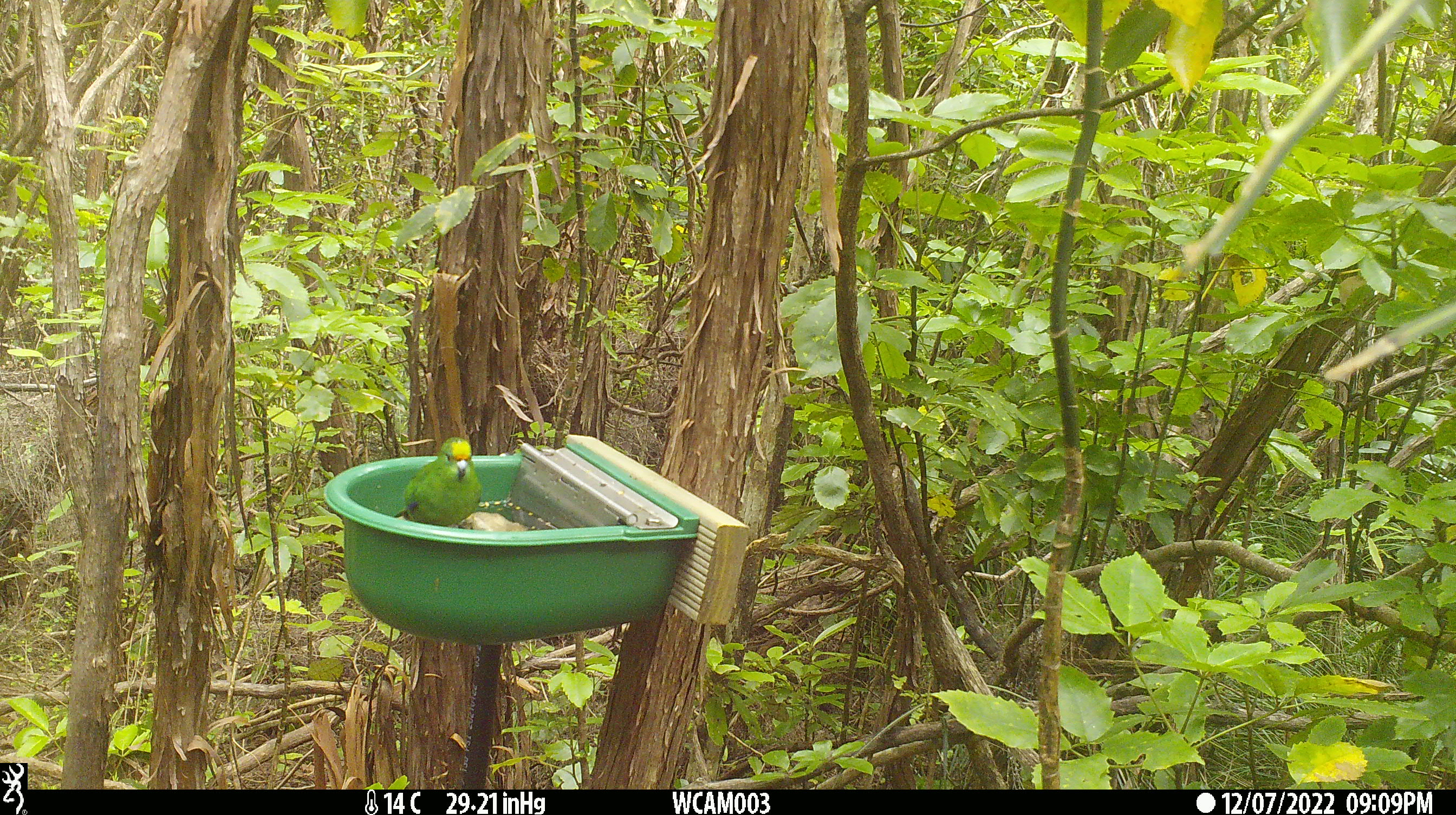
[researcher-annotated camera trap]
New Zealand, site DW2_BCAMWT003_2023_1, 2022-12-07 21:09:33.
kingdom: Animalia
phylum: Chordata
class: Aves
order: Psittaciformes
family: Psittaculidae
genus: Cyanoramphus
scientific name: Cyanoramphus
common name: parakeet